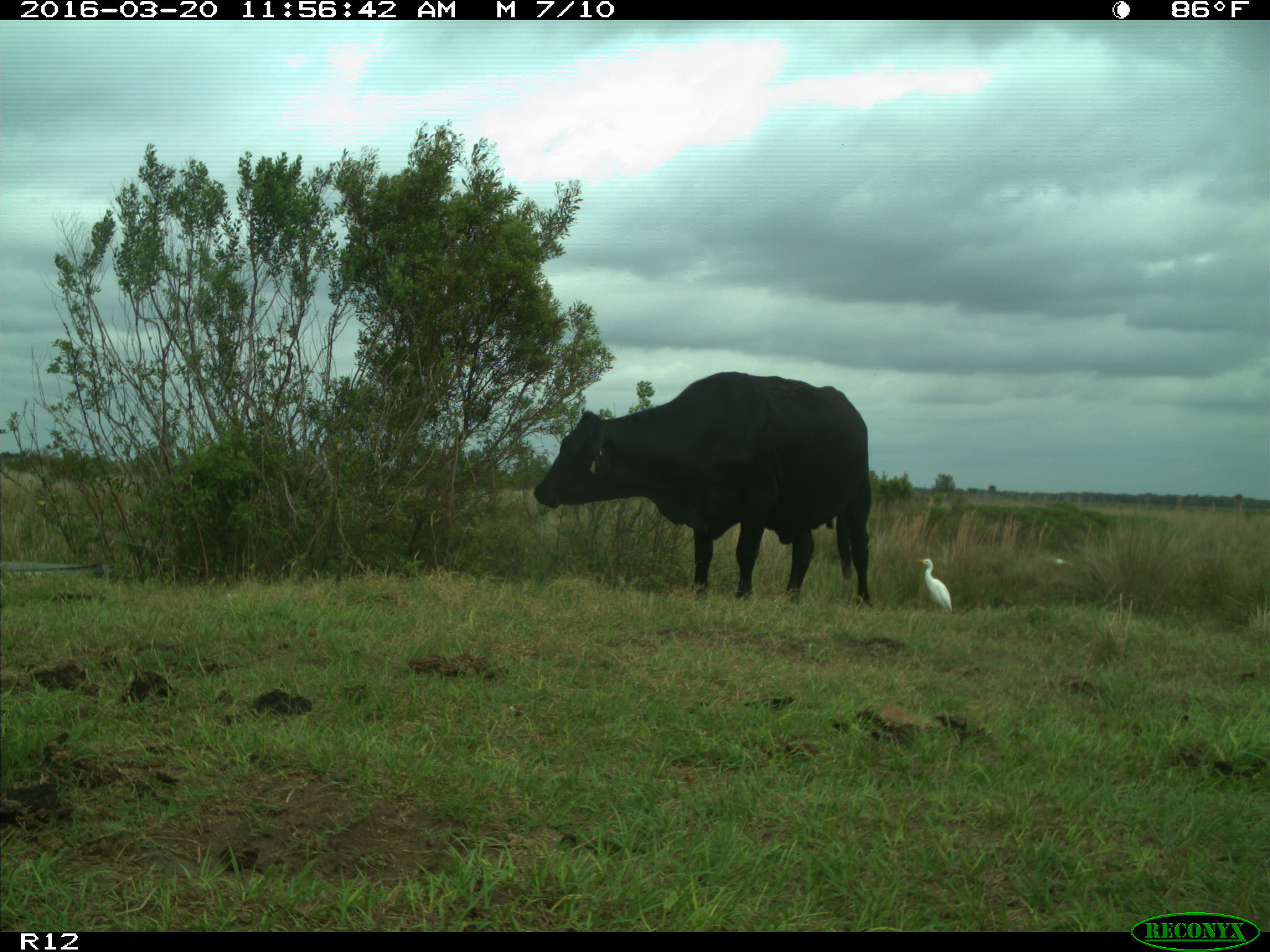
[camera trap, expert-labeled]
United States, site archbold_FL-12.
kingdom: Animalia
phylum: Chordata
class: Mammalia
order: Artiodactyla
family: Bovidae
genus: Bos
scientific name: Bos taurus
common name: domestic cow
Bos taurus (domestic cow).